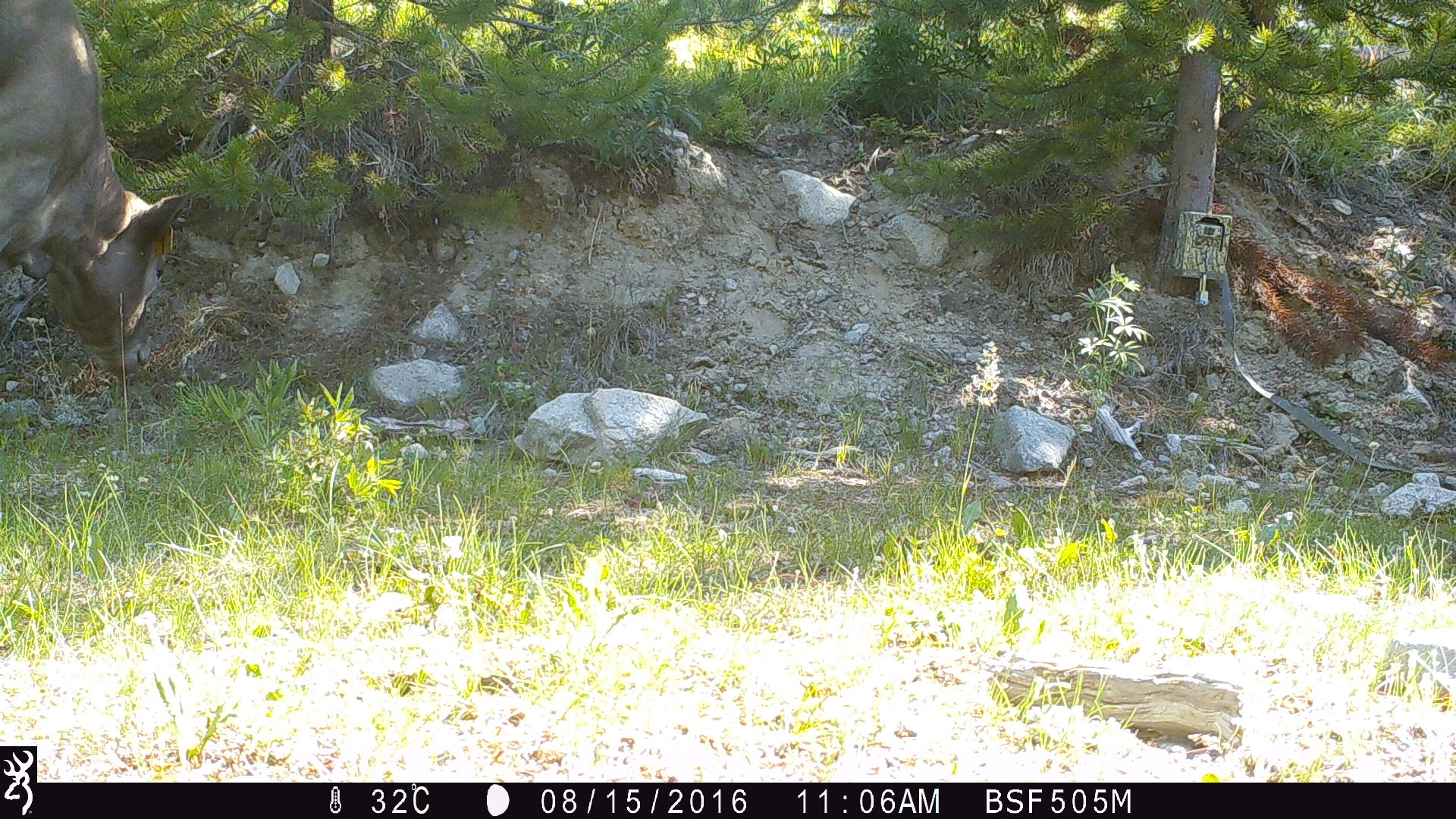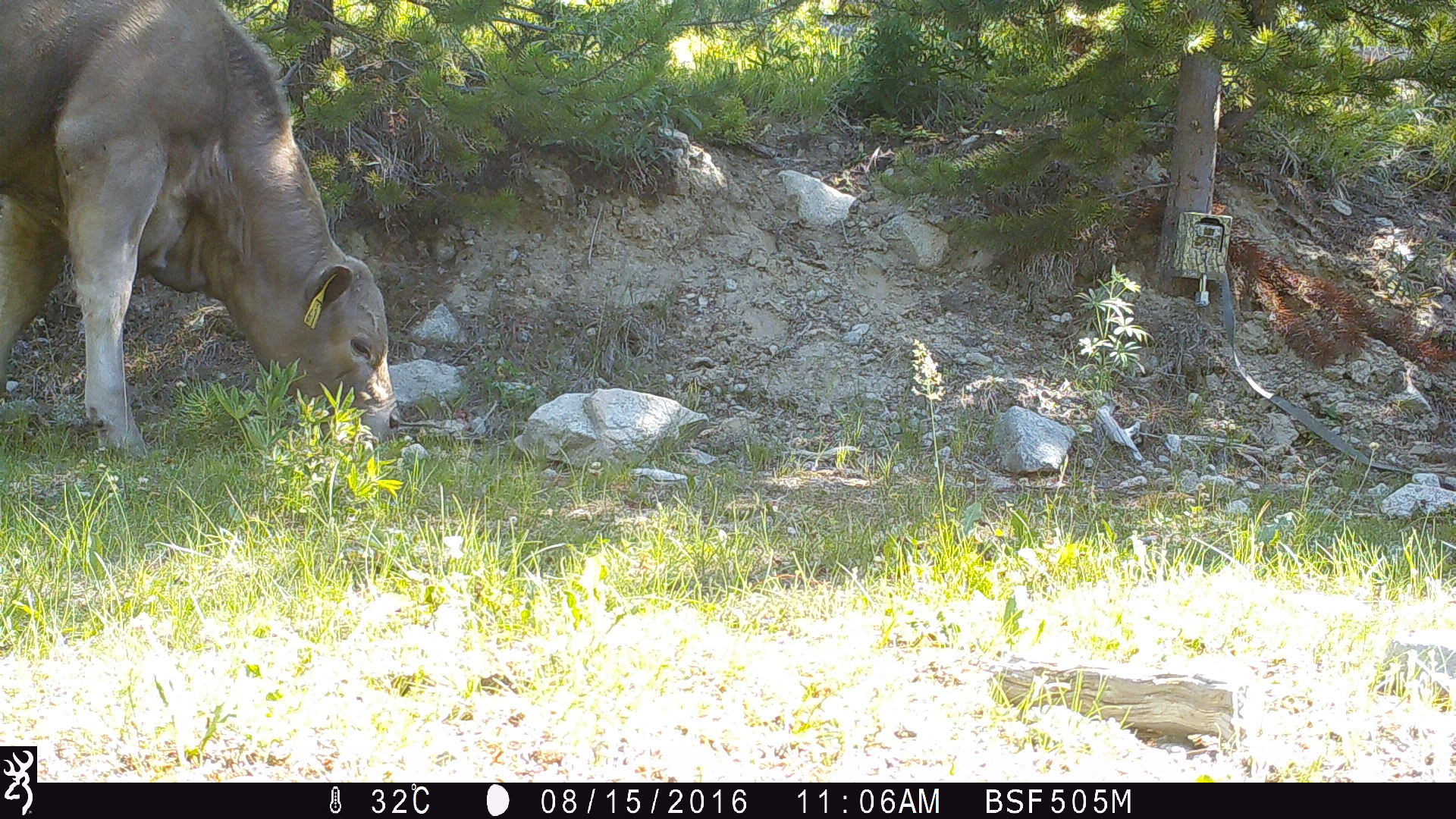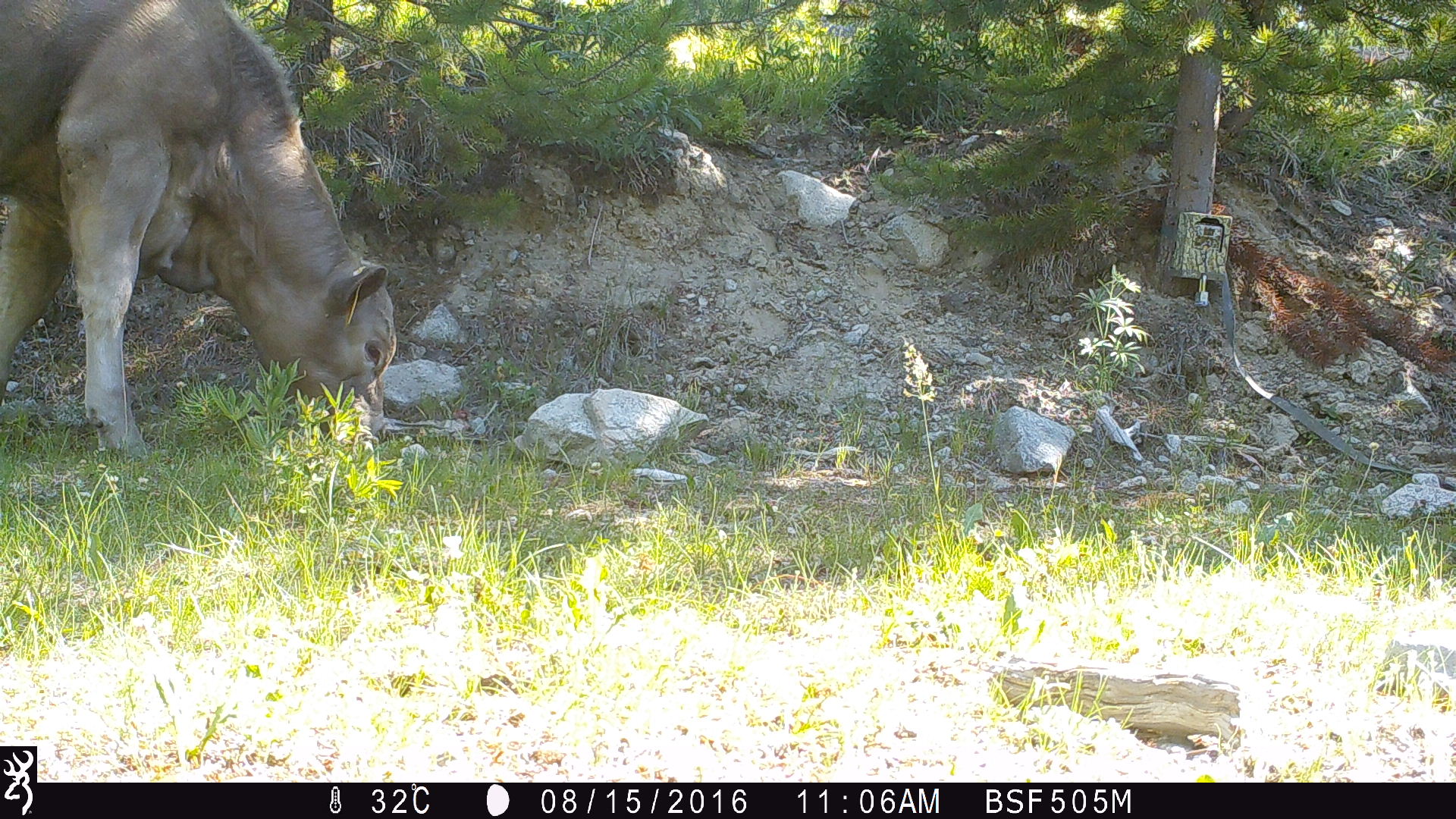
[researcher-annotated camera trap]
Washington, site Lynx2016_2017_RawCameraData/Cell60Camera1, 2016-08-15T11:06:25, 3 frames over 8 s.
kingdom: Animalia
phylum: Chordata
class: Mammalia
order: Artiodactyla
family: Bovidae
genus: Bos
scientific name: Bos taurus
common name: domestic cattle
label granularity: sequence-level